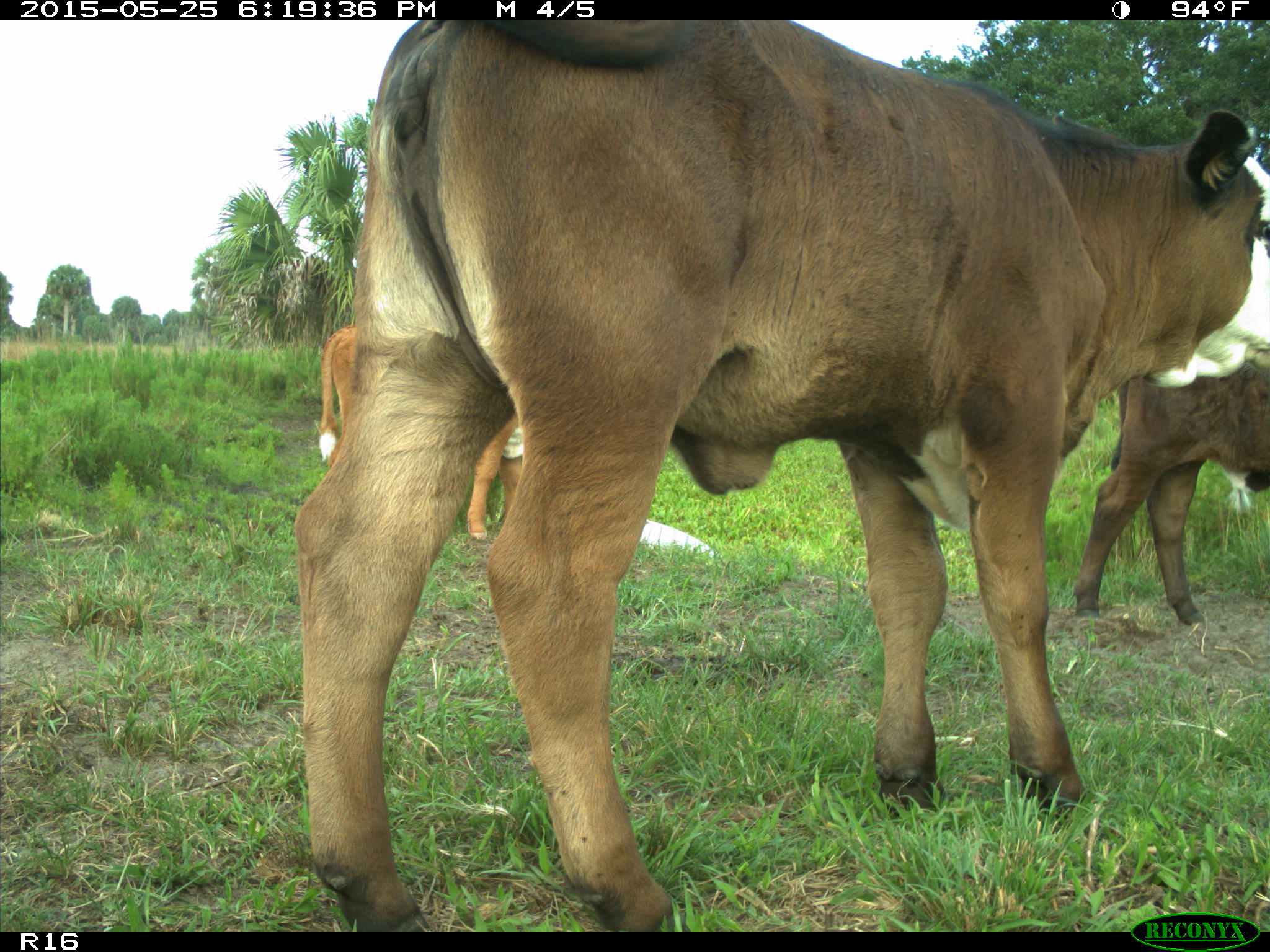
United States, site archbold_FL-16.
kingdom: Animalia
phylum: Chordata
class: Mammalia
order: Artiodactyla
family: Bovidae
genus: Bos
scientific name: Bos taurus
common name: domestic cow